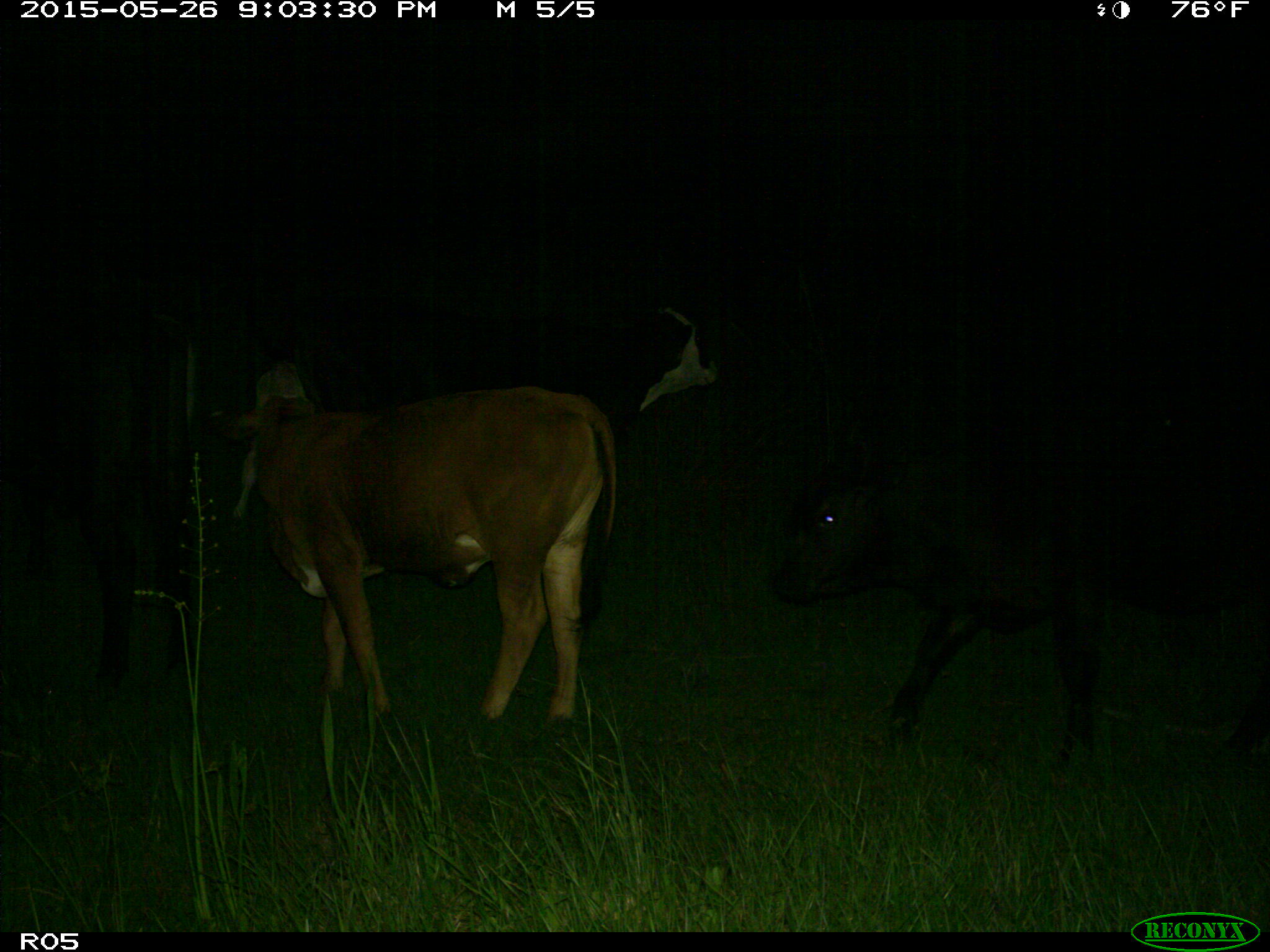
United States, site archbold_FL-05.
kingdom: Animalia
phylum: Chordata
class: Mammalia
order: Artiodactyla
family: Bovidae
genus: Bos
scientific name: Bos taurus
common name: domestic cow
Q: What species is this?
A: Bos taurus (domestic cow).